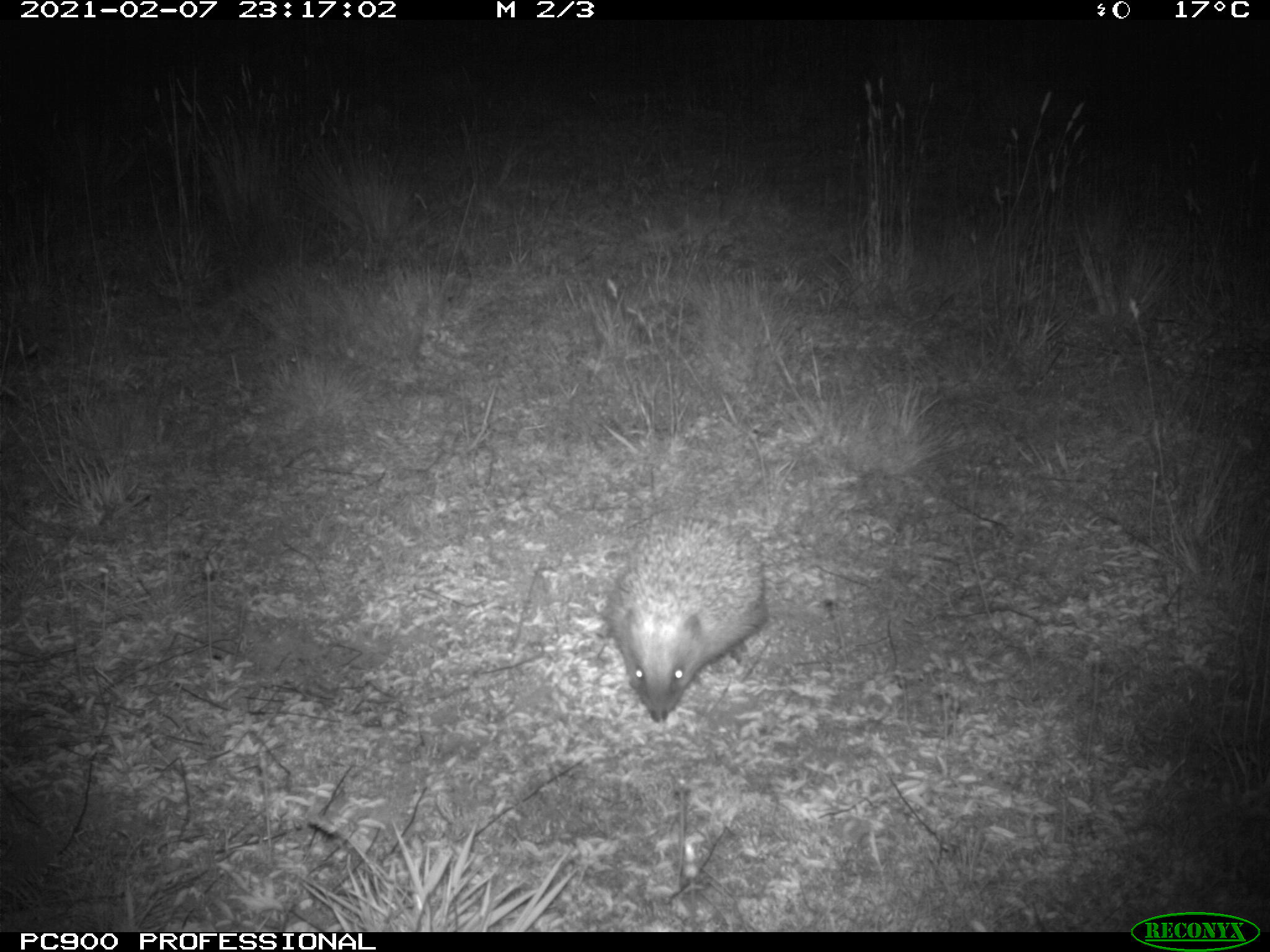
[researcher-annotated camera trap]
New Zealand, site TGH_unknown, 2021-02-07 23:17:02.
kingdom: Animalia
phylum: Chordata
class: Mammalia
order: Eulipotyphla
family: Erinaceidae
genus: Erinaceus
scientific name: Erinaceus europaeus europaeus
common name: european hedgehog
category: hedgehog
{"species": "hedgehog (european hedgehog) (Erinaceus europaeus europaeus)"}